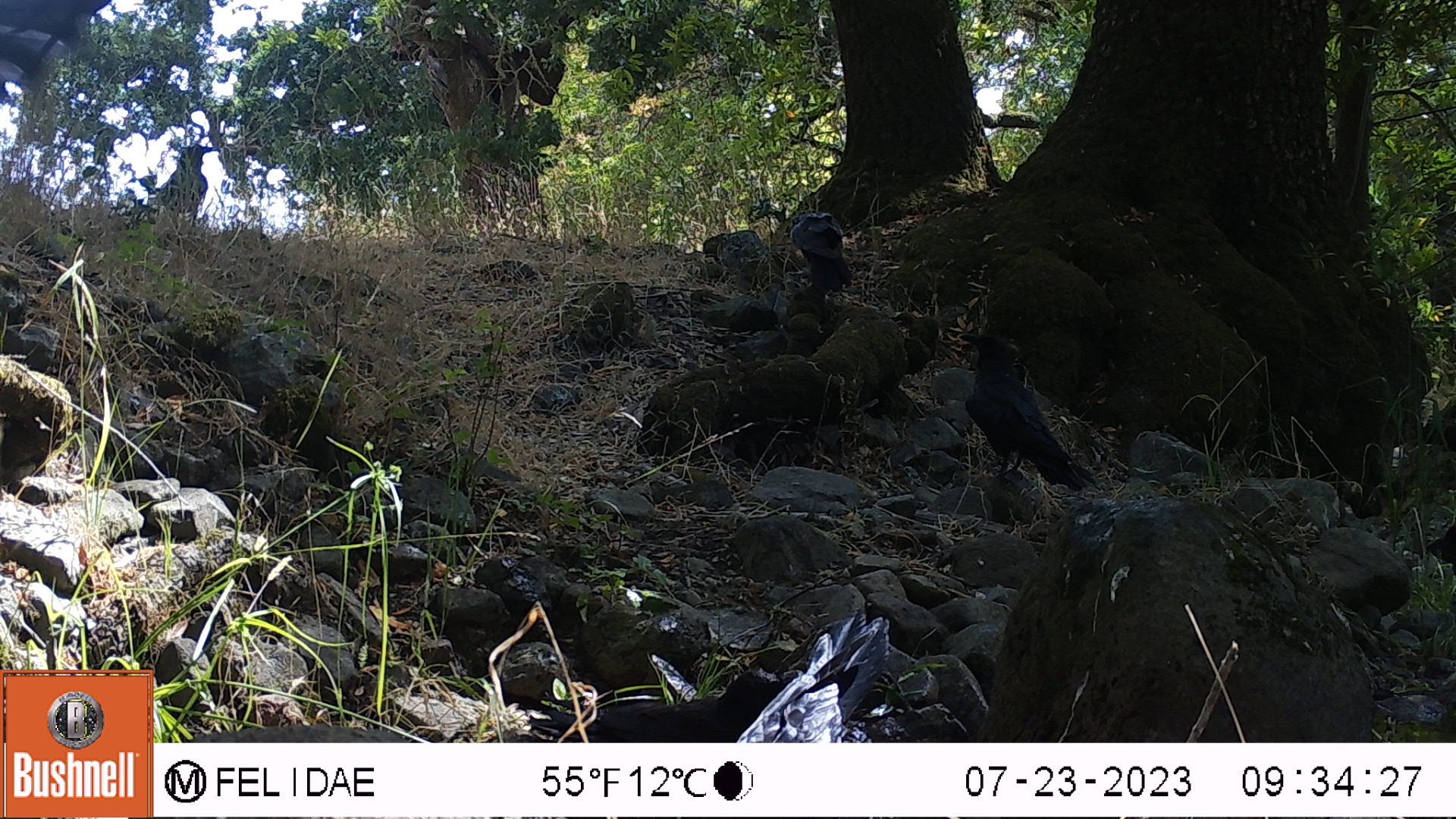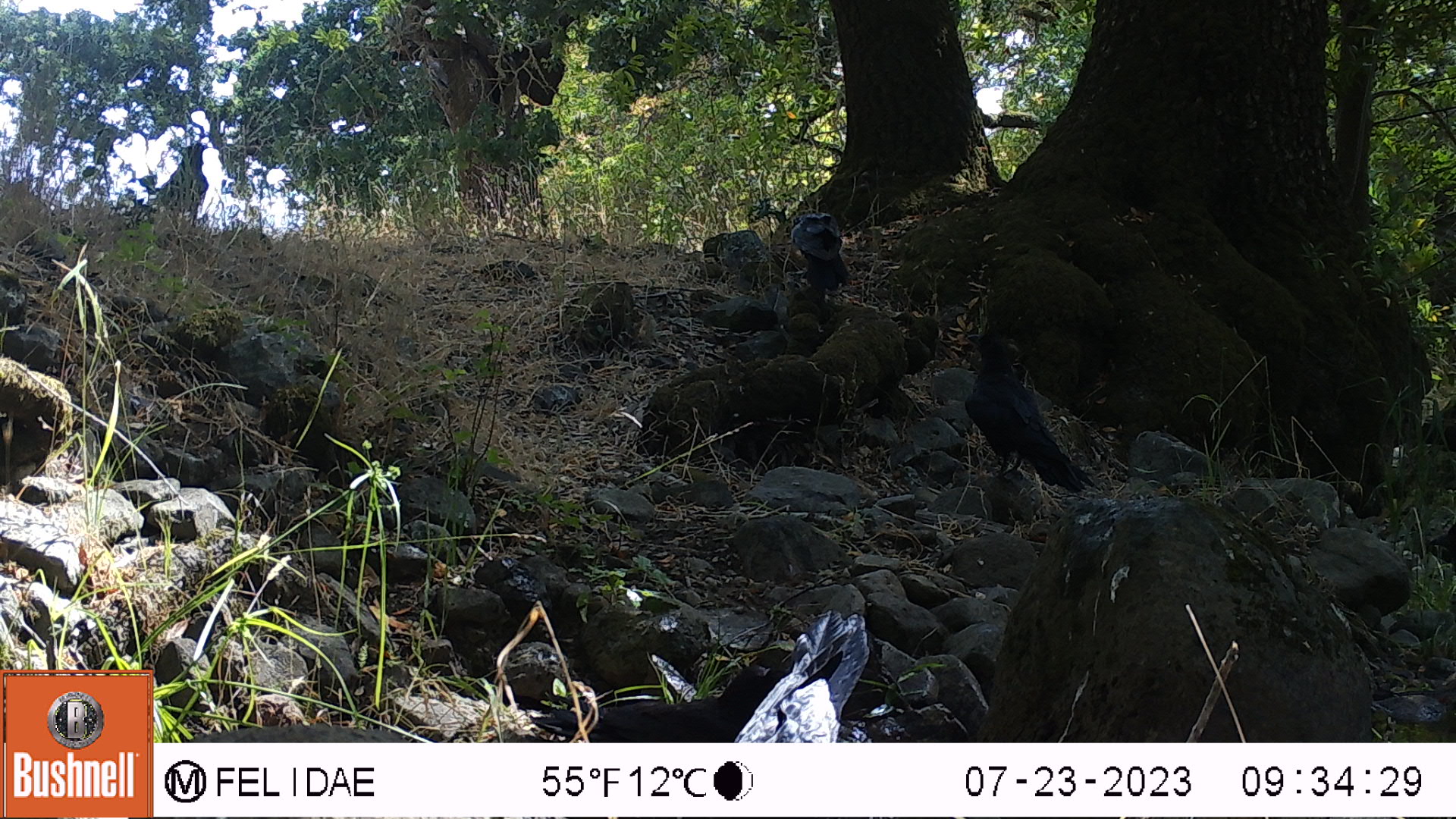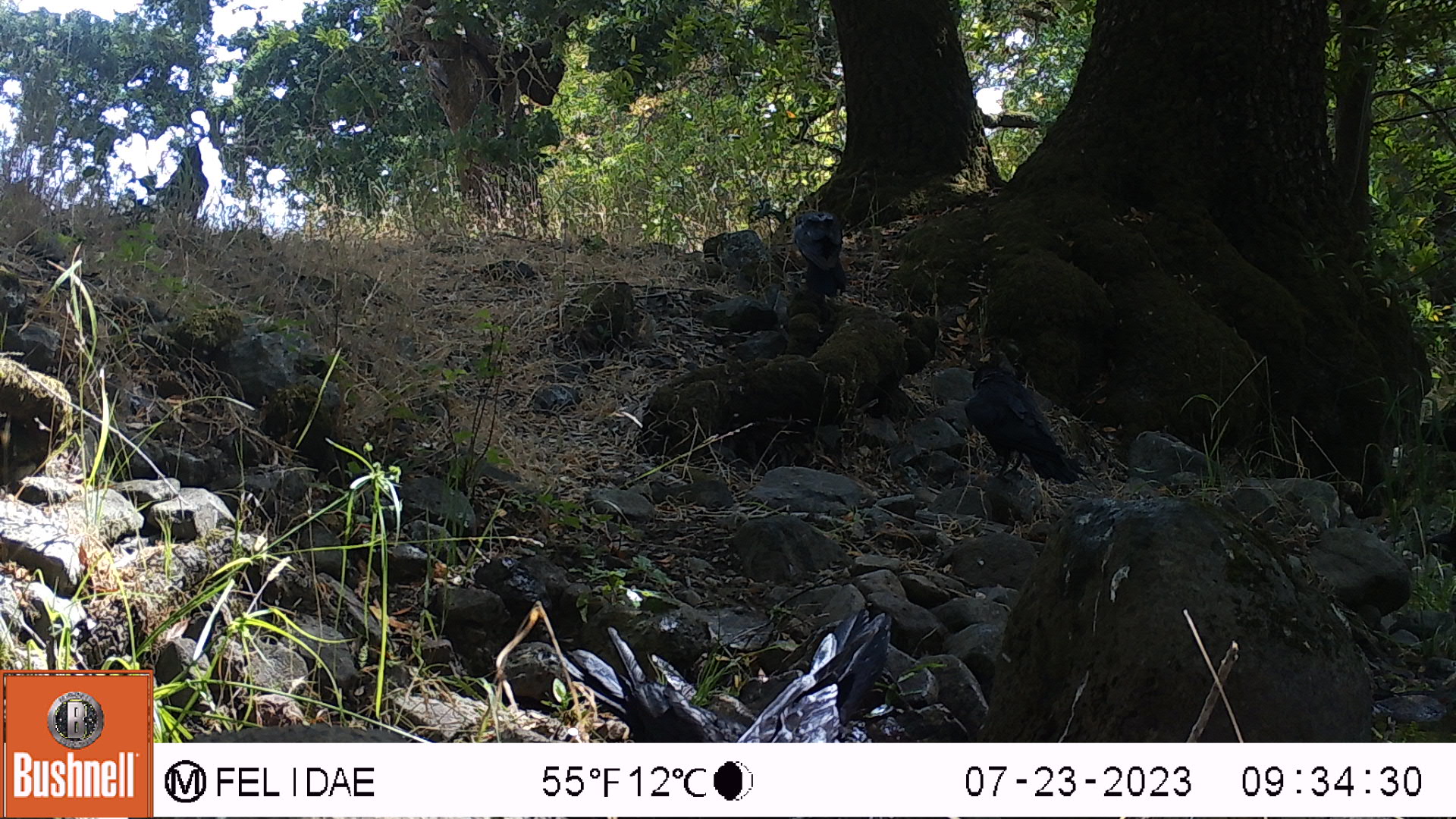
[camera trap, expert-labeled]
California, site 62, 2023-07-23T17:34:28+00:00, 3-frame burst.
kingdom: Animalia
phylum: Chordata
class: Aves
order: Passeriformes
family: Corvidae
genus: Corvus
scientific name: Corvus brachyrhynchos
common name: american crow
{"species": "american crow (Corvus brachyrhynchos)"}